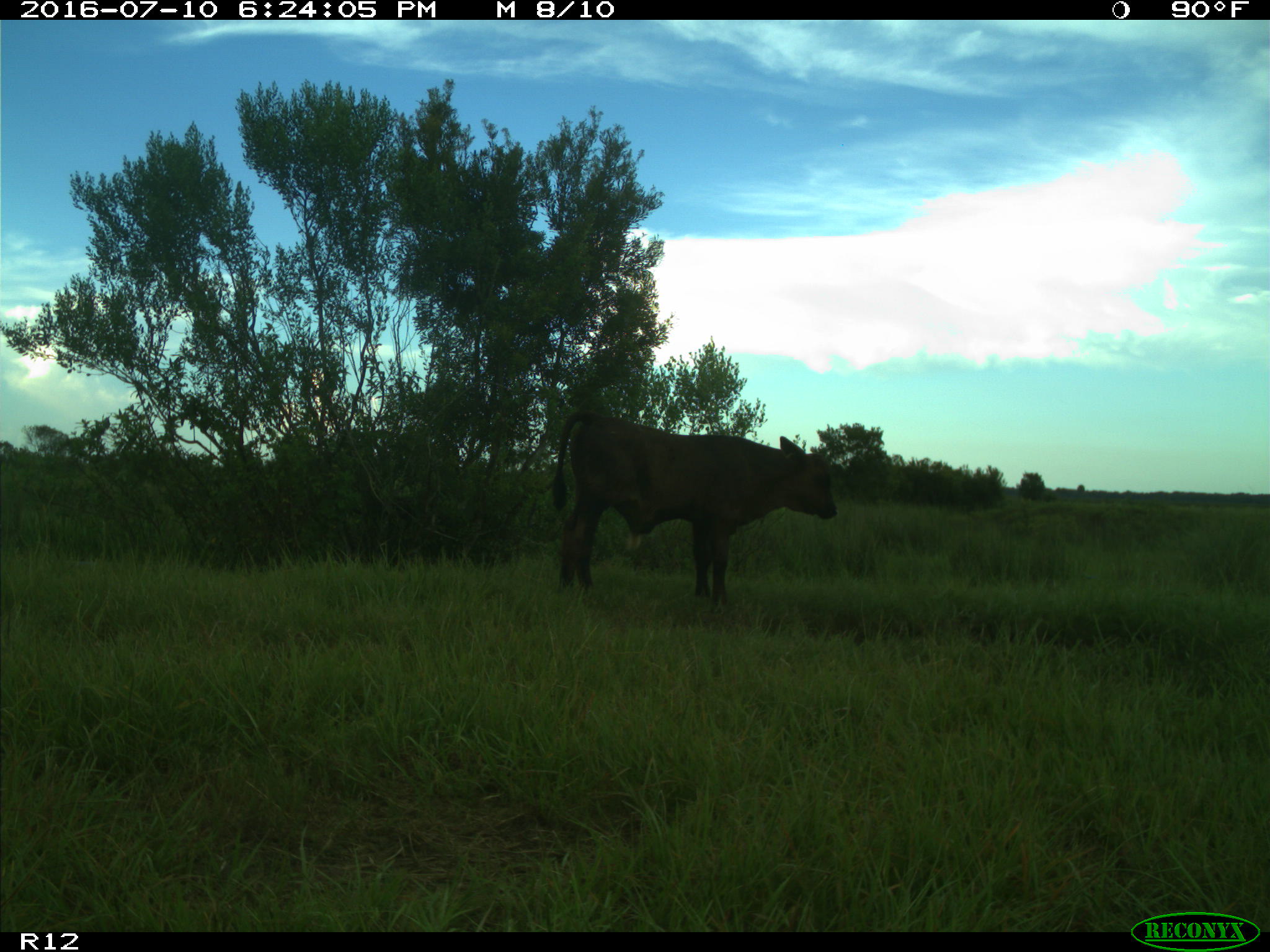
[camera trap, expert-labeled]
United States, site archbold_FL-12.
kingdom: Animalia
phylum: Chordata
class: Mammalia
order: Artiodactyla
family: Bovidae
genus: Bos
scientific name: Bos taurus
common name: domestic cow